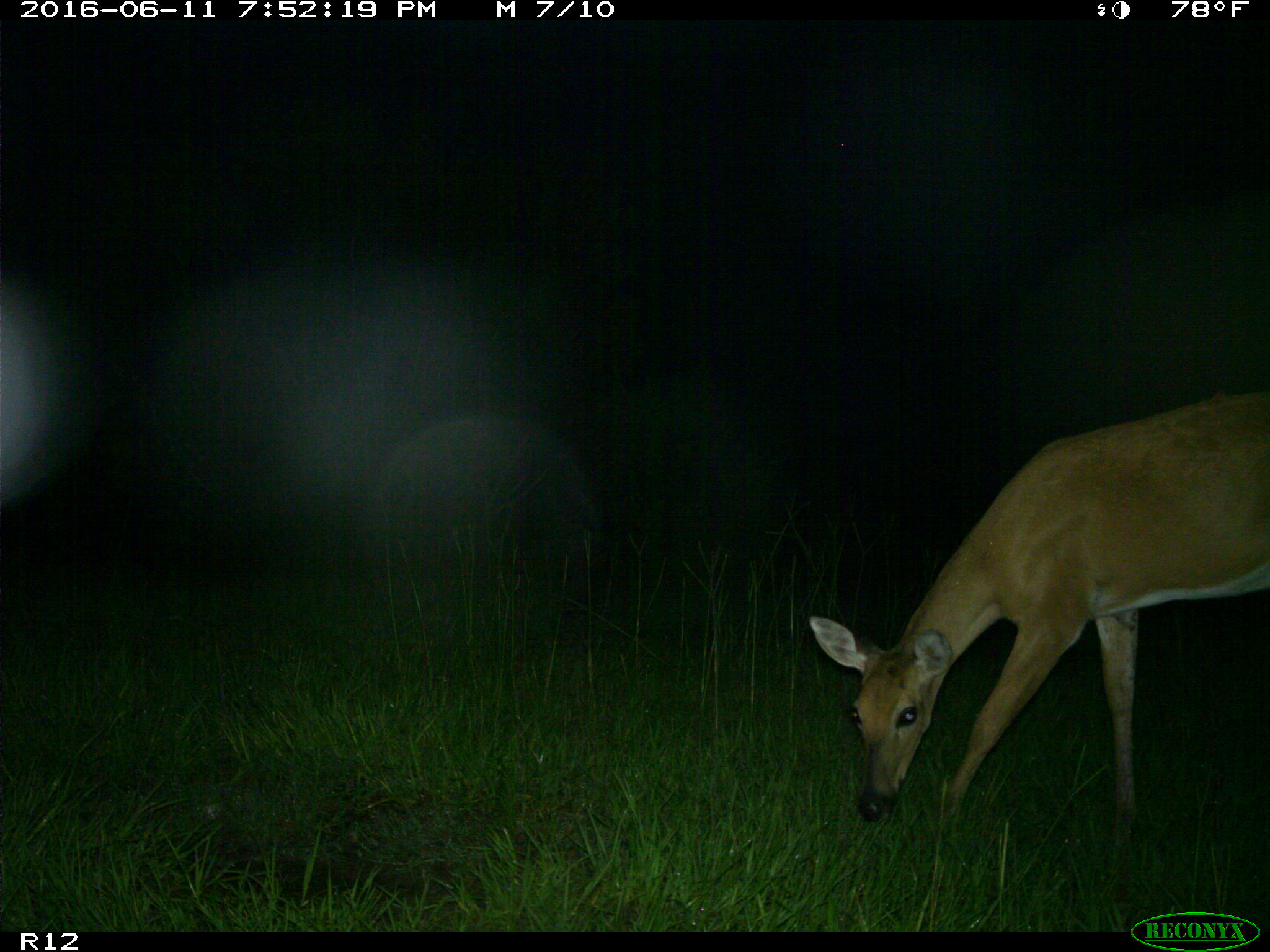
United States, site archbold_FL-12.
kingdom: Animalia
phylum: Chordata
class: Mammalia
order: Artiodactyla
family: Cervidae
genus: Odocoileus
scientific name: Odocoileus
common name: deer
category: unidentified deer